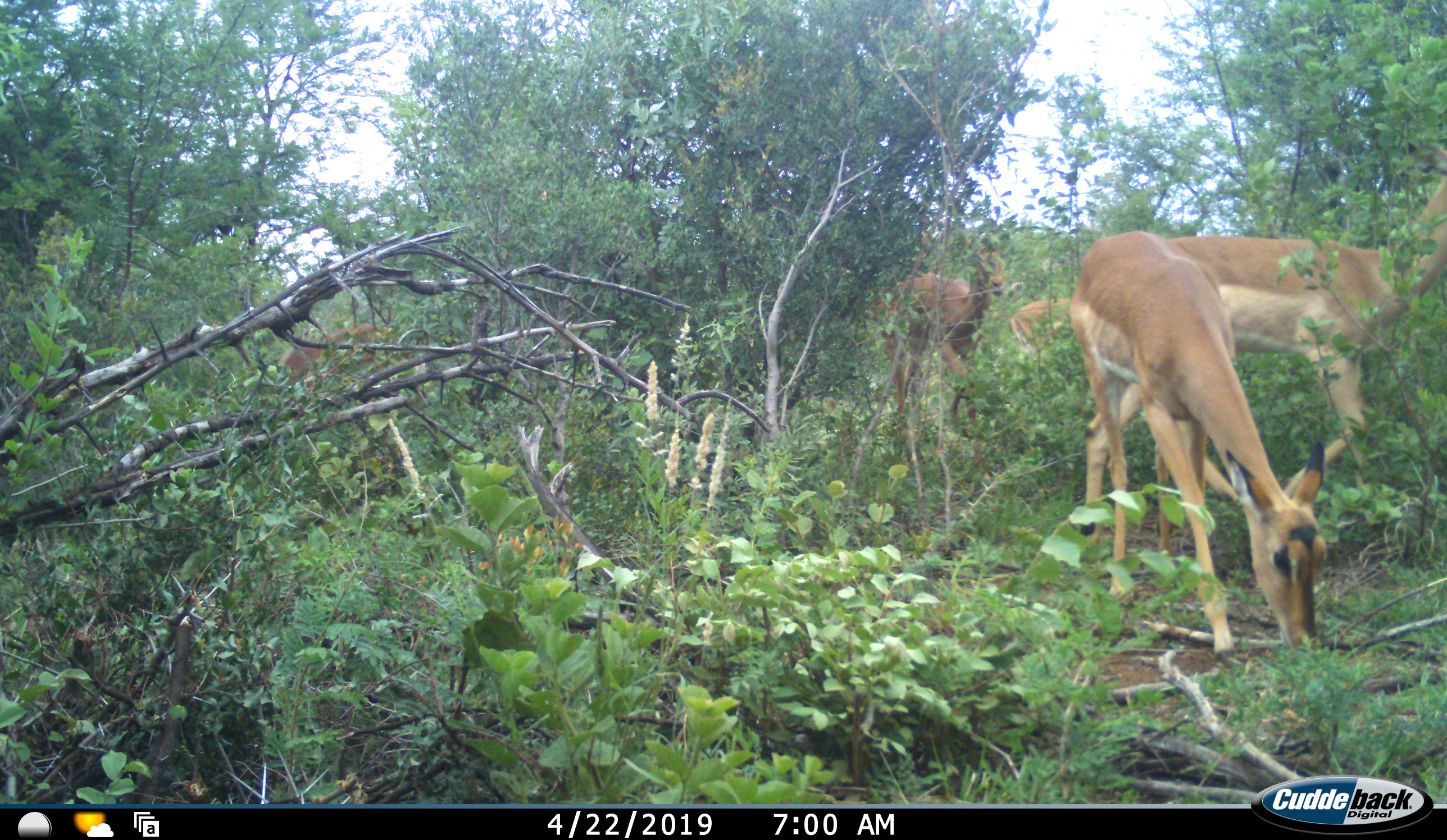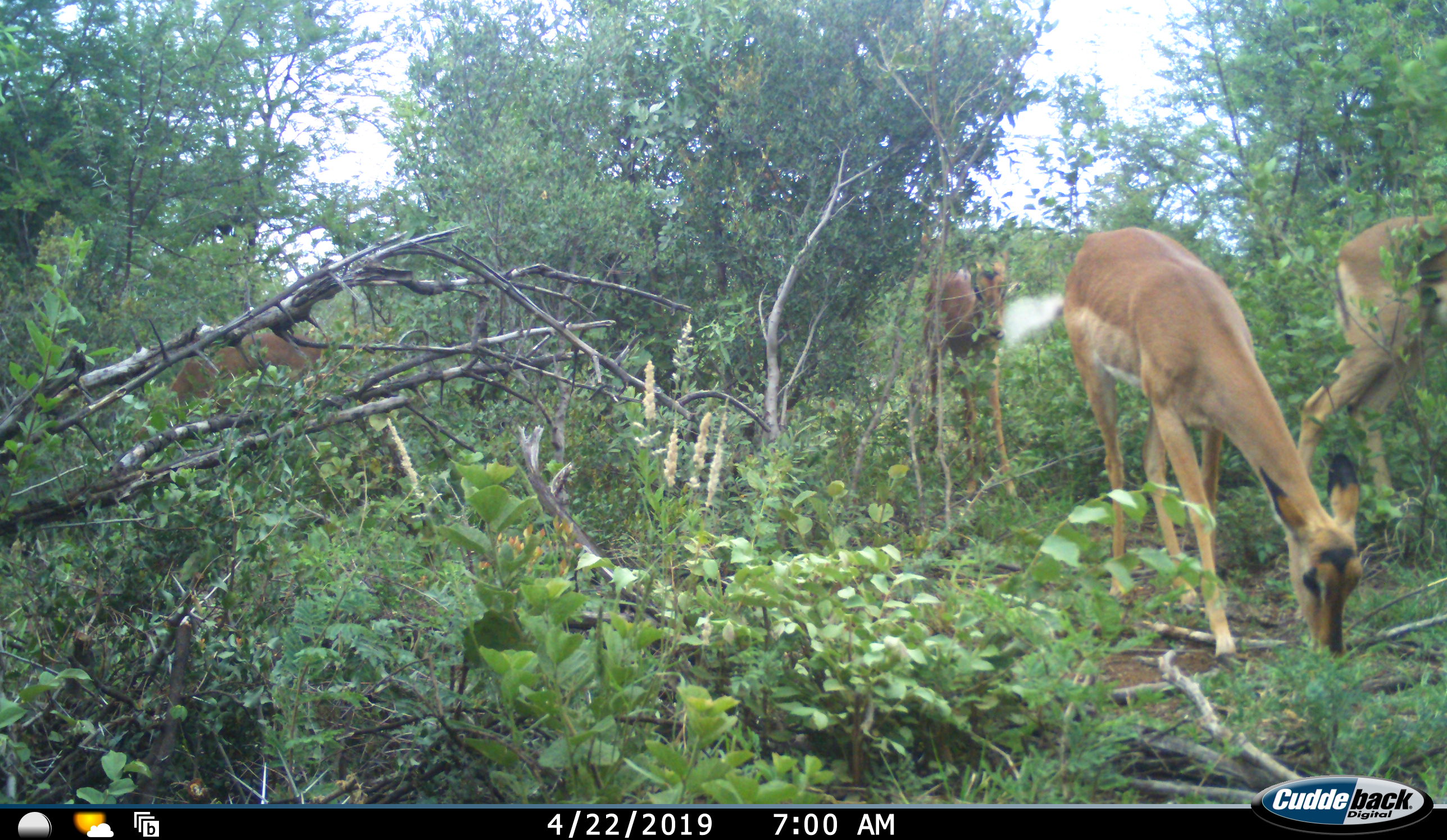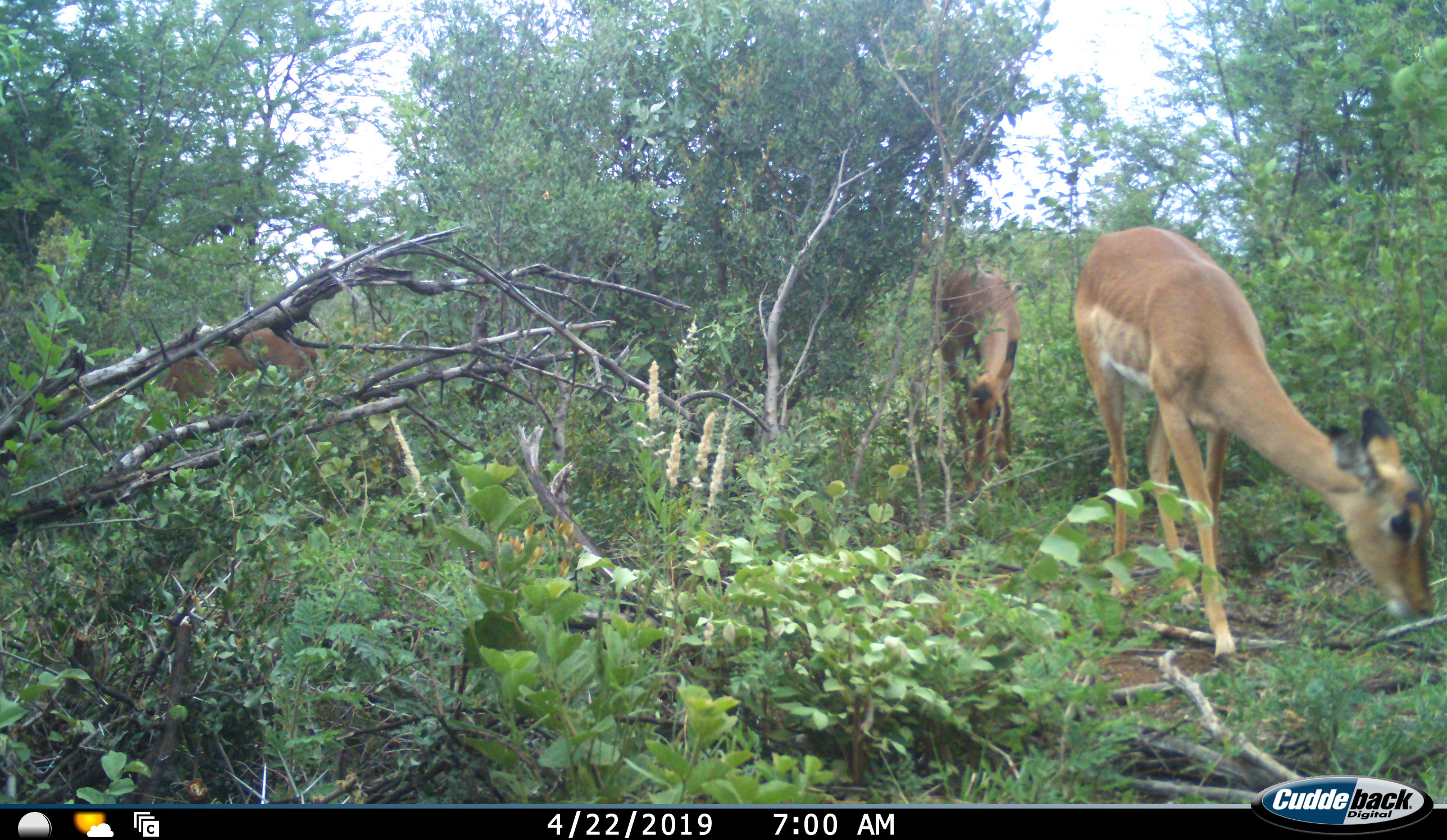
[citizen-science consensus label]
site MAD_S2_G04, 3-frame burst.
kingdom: Animalia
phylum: Chordata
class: Mammalia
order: Artiodactyla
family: Bovidae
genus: Aepyceros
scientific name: Aepyceros melampus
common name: impala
Impala (Aepyceros melampus), count 4. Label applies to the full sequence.